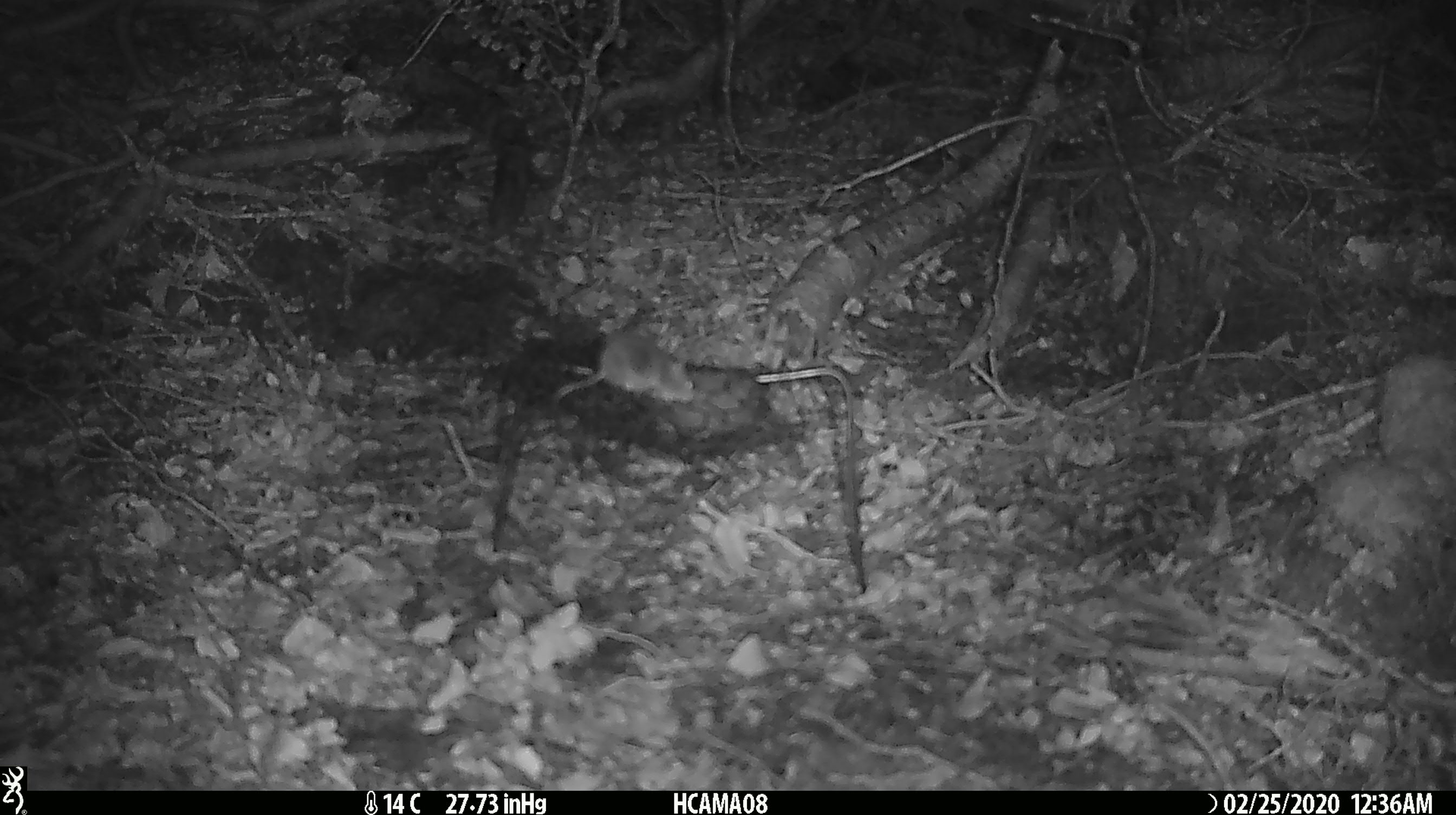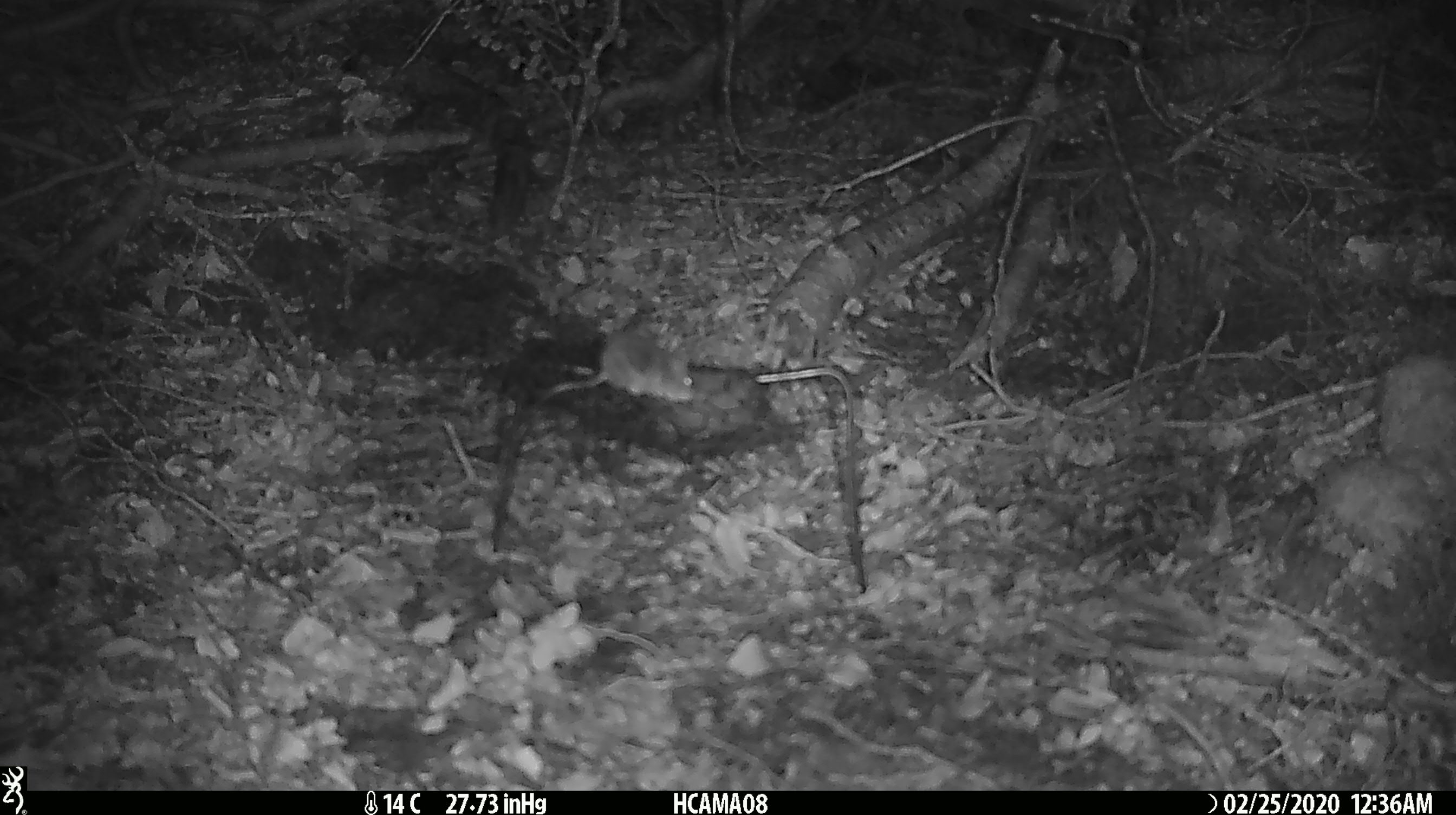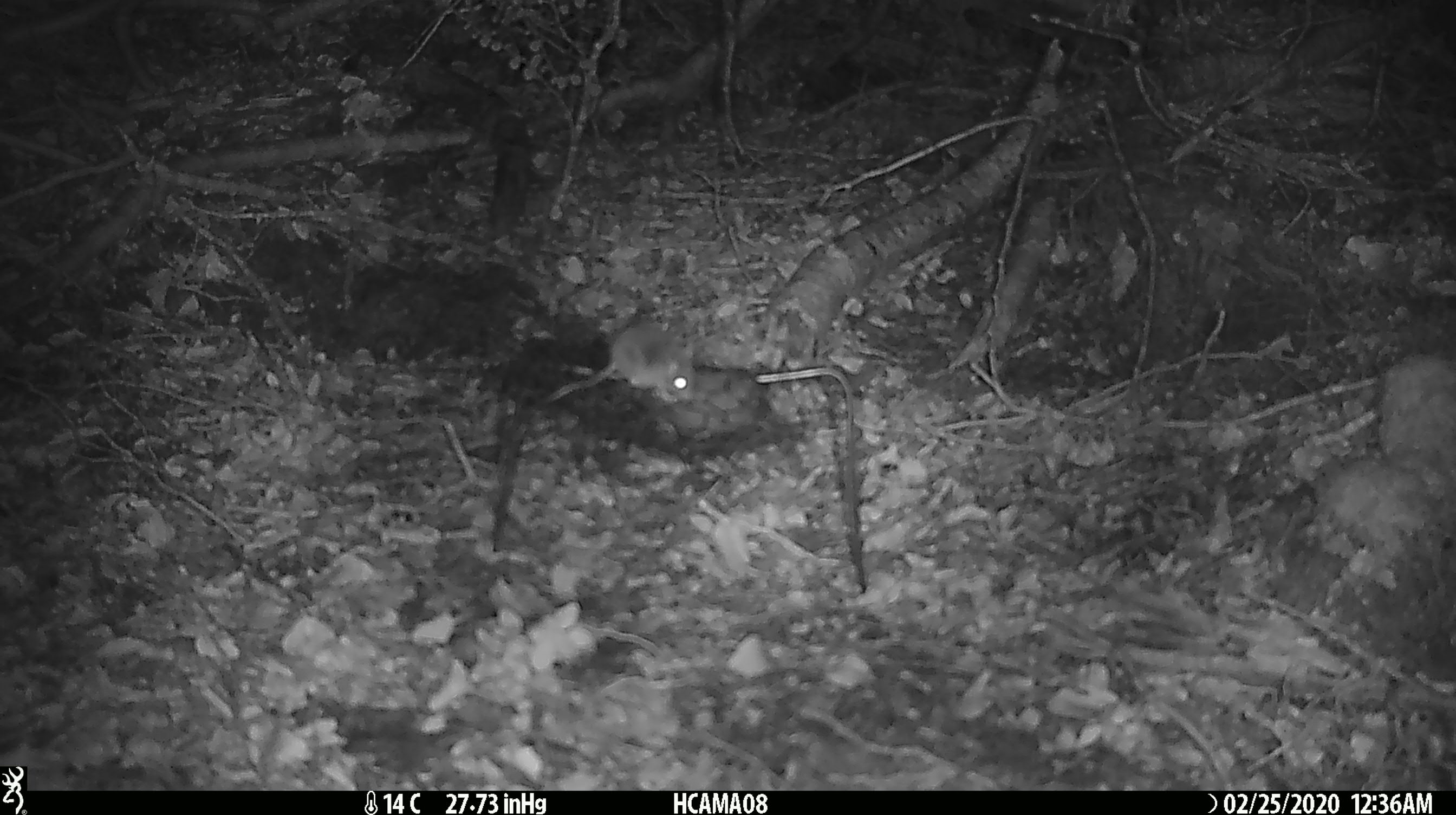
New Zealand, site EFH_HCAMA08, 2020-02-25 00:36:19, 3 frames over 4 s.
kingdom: Animalia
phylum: Chordata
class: Mammalia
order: Rodentia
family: Muridae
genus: Mus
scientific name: Mus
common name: mouse